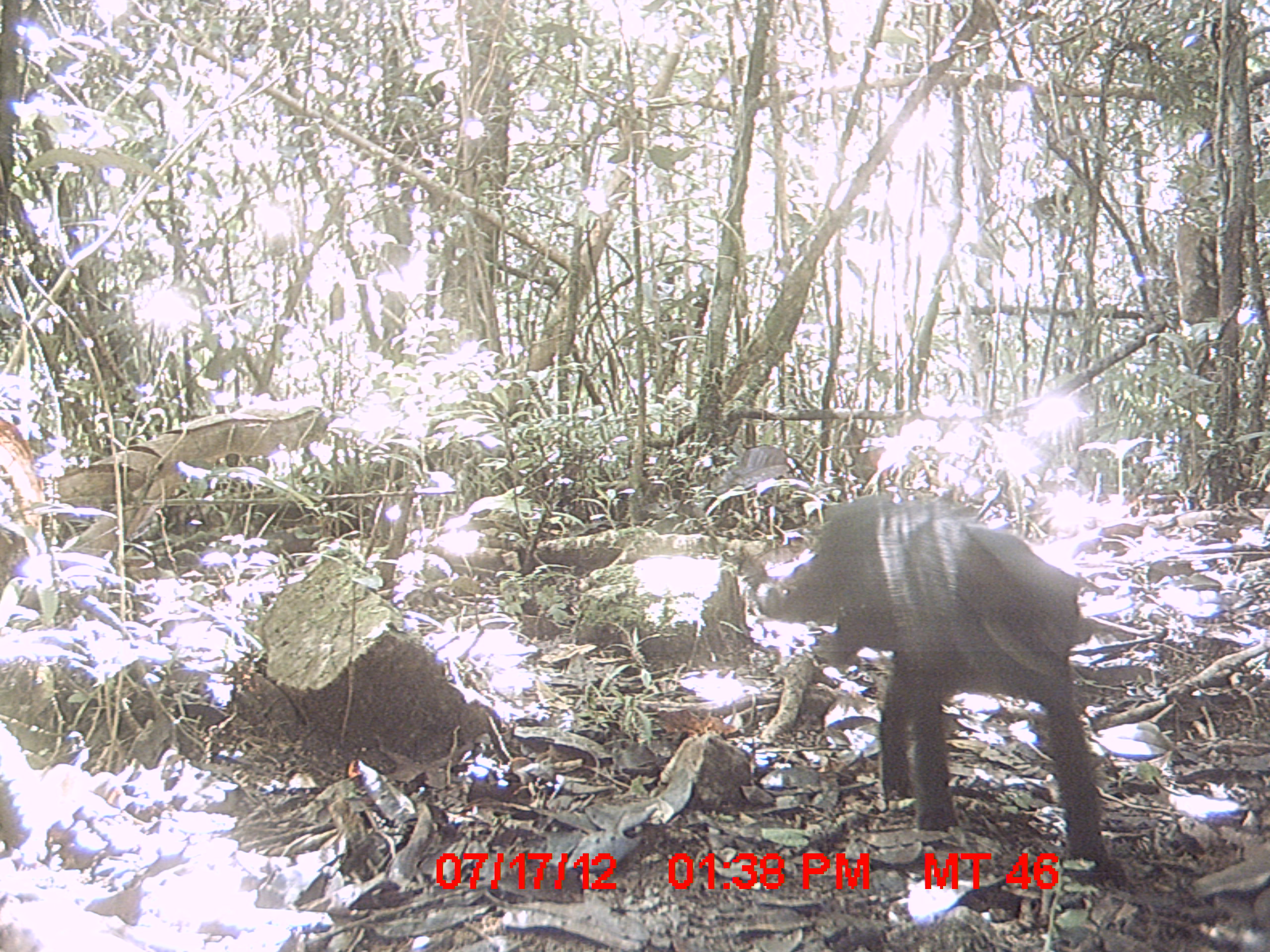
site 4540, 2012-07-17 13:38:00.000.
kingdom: Animalia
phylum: Chordata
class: Mammalia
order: Carnivora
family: Felidae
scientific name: Felidae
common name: felids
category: felis sp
Felis sp (felids) (Felidae), count 1.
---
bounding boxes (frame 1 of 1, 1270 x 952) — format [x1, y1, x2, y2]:
felis sp: [753, 486, 1119, 879]